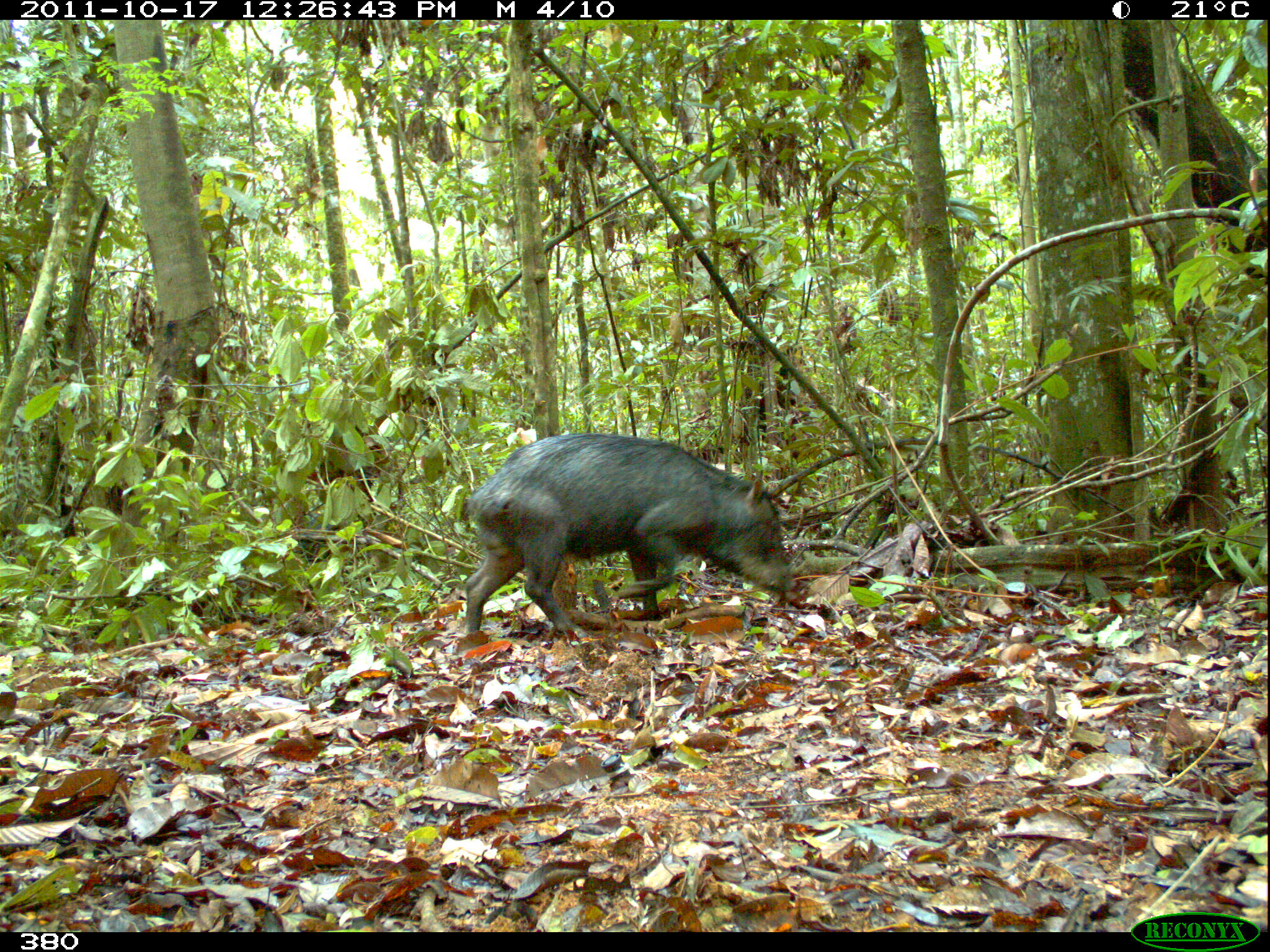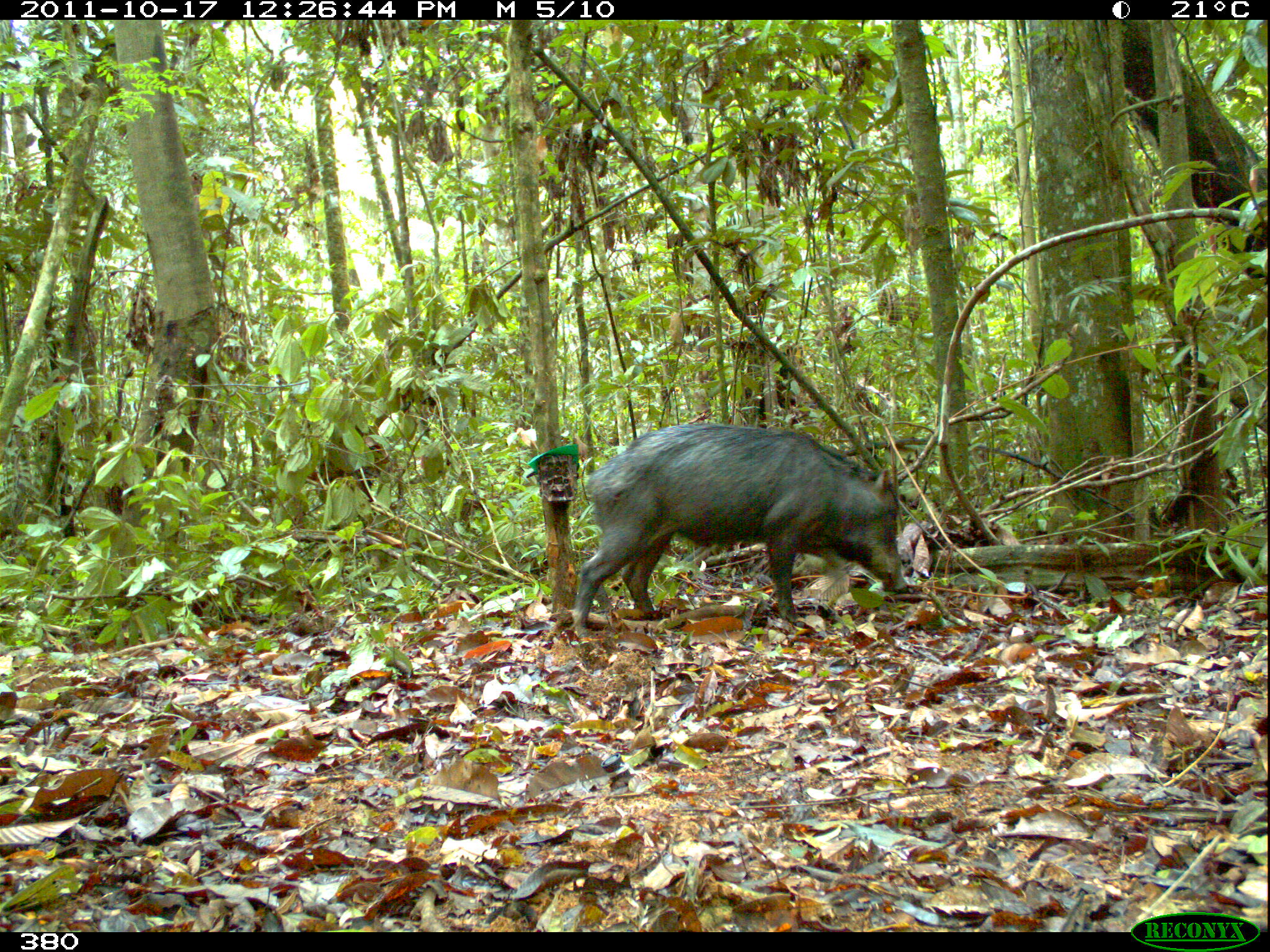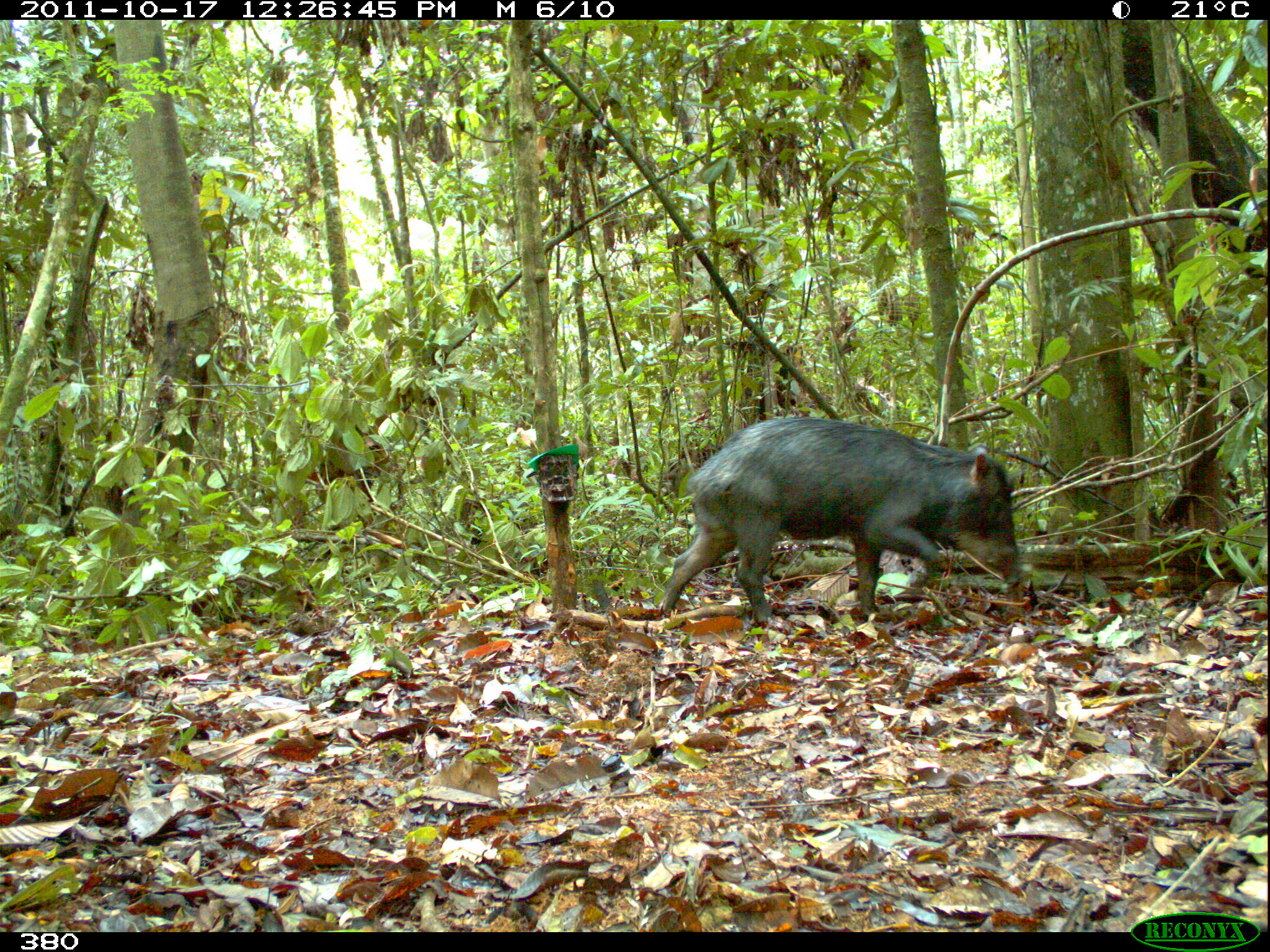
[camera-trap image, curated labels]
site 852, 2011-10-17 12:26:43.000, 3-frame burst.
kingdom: Animalia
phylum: Chordata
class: Mammalia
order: Artiodactyla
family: Tayassuidae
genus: Tayassu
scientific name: Tayassu pecari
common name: white-lipped peccary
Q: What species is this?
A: Tayassu pecari (white-lipped peccary).